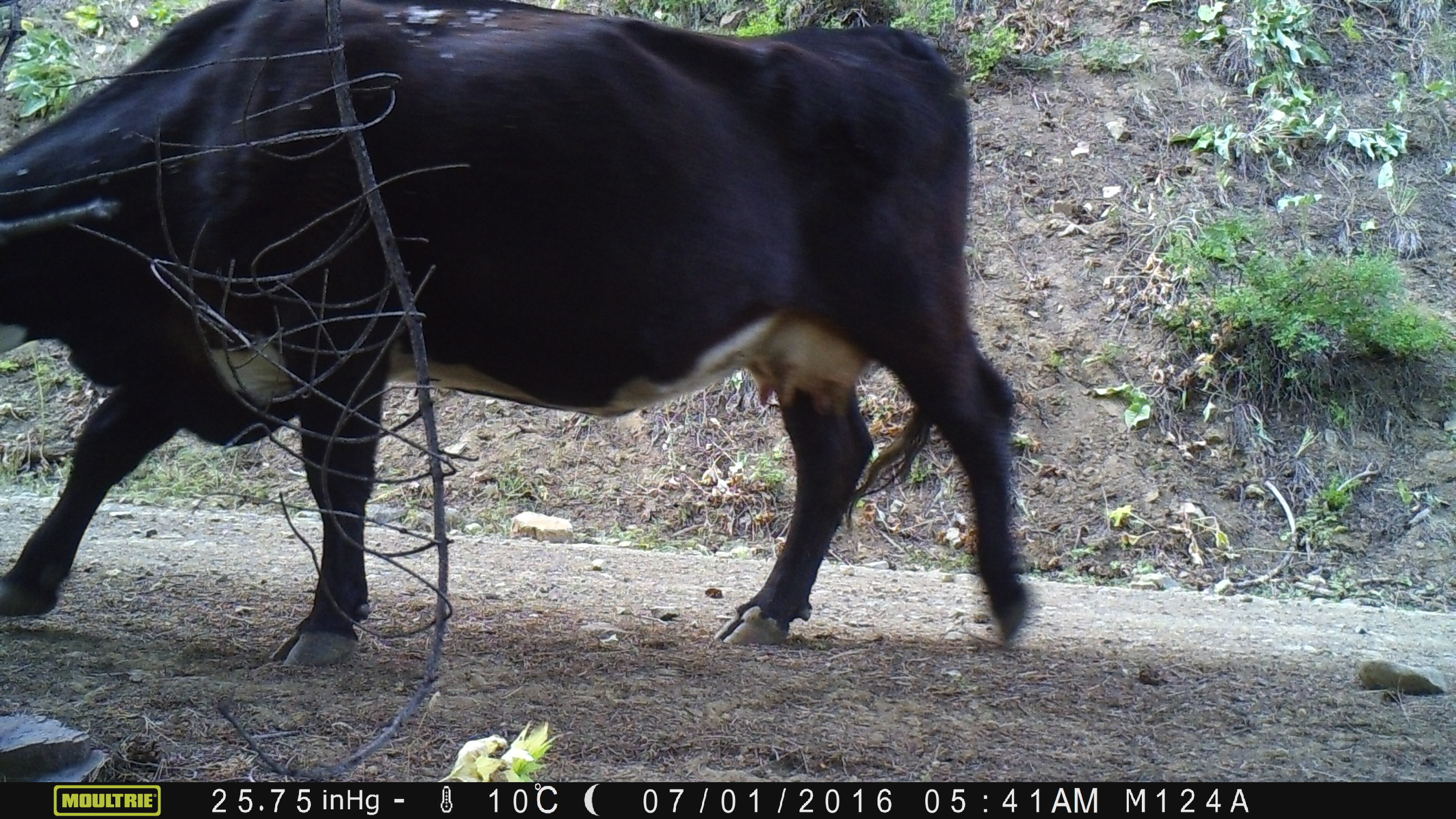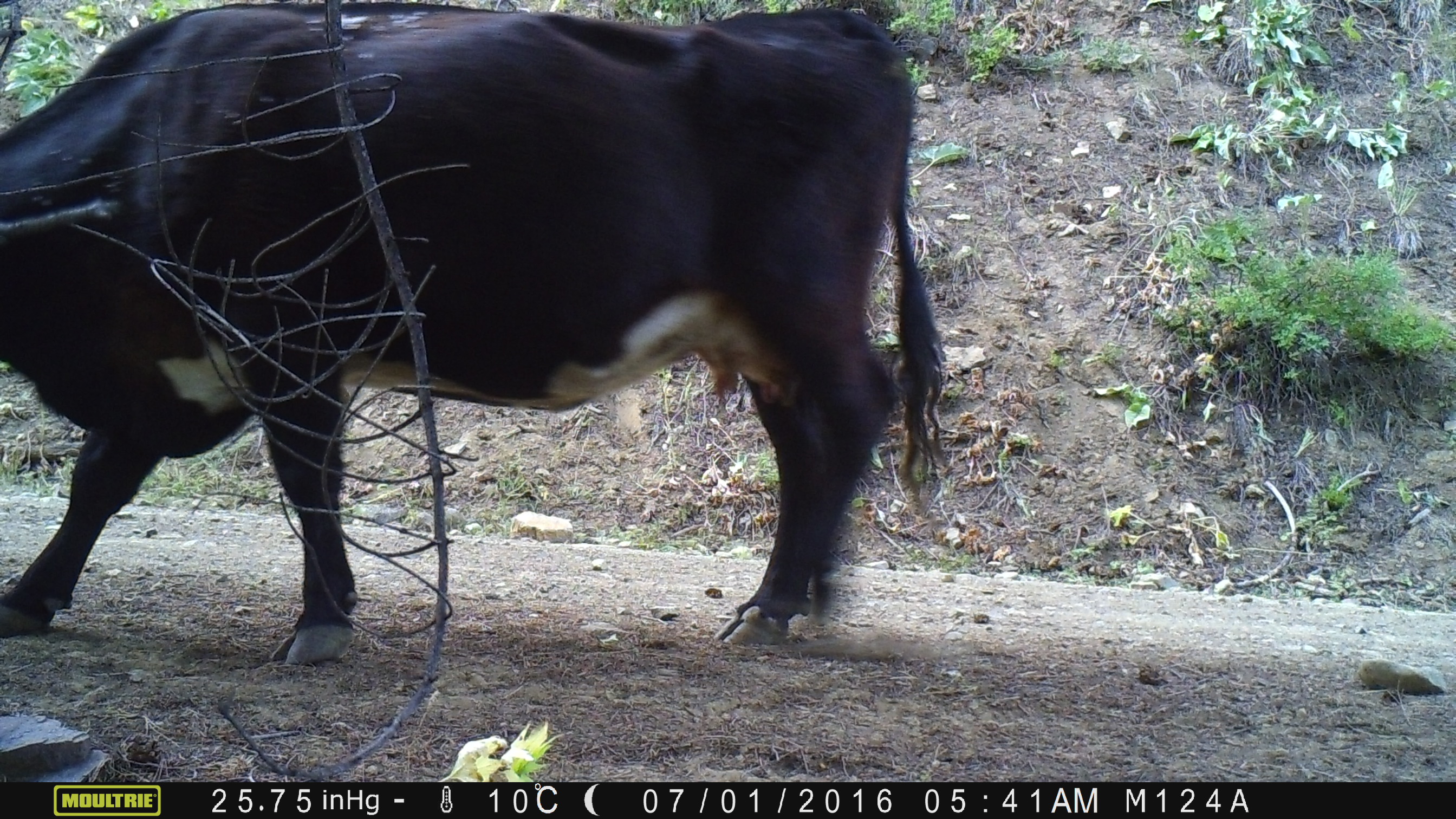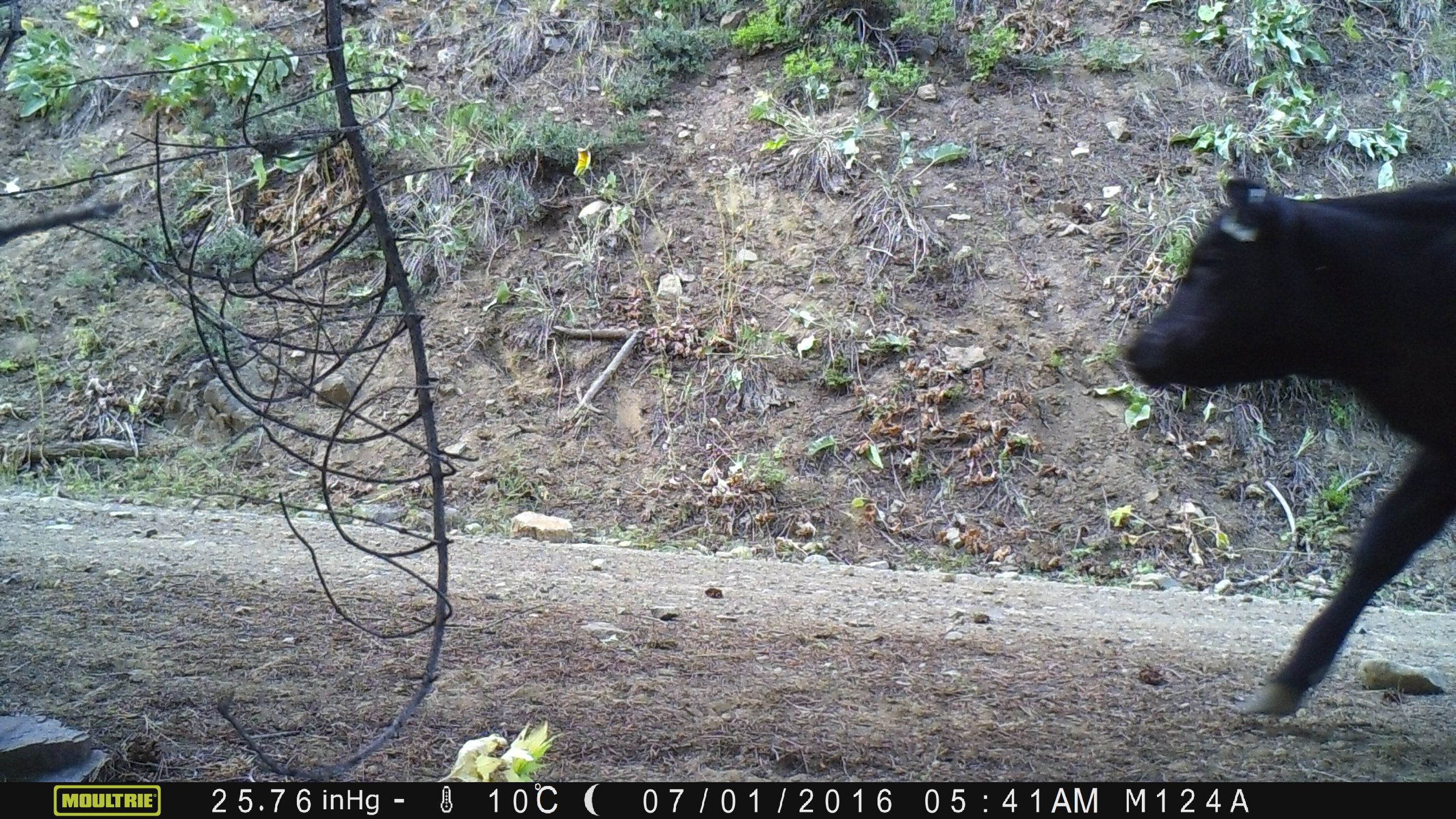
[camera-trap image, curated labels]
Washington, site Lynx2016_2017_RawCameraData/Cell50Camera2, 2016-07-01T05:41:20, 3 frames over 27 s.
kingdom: Animalia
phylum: Chordata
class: Mammalia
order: Artiodactyla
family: Bovidae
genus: Bos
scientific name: Bos taurus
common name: domestic cattle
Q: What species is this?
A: Domestic cattle (Bos taurus).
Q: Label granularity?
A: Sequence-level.